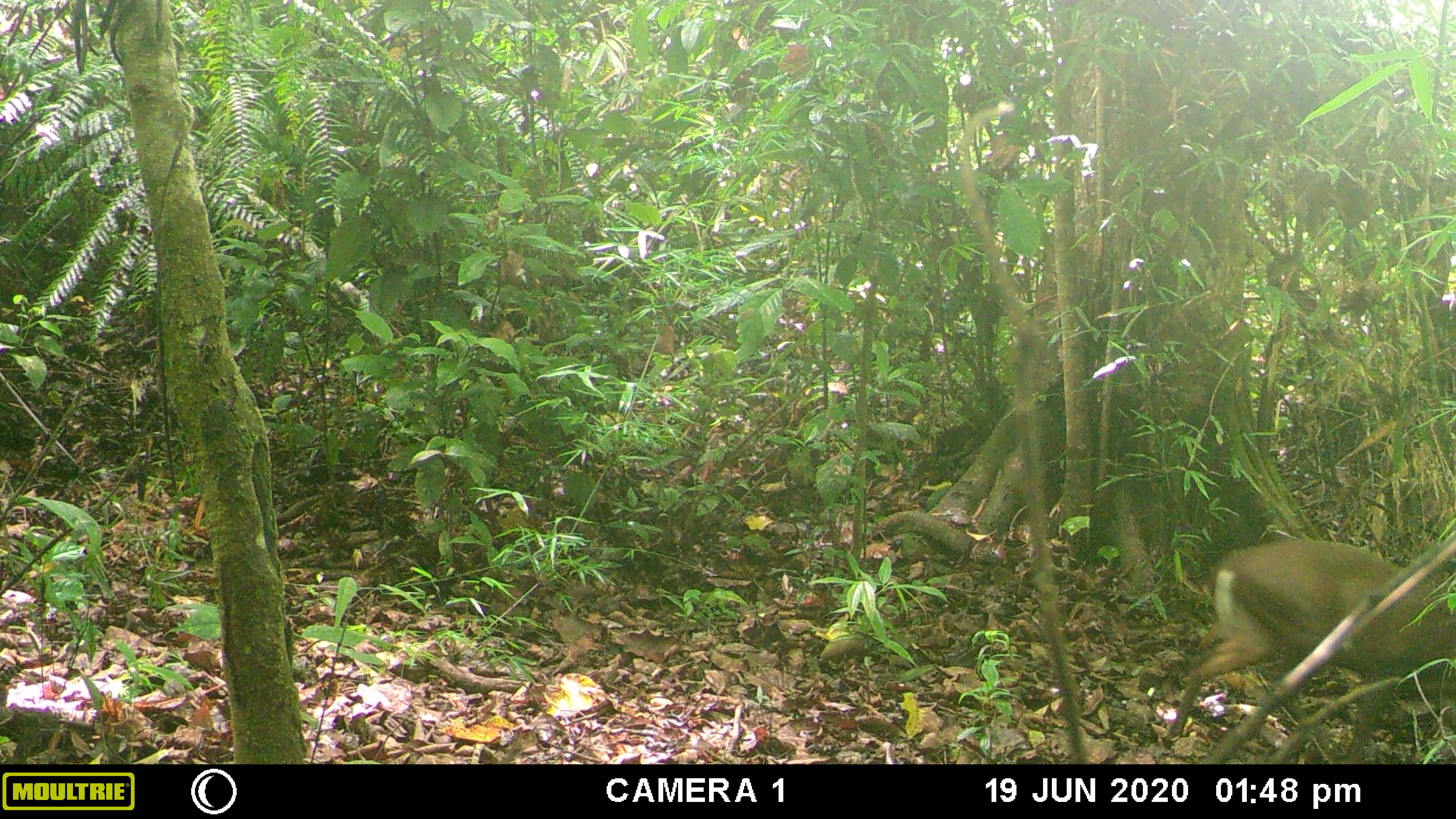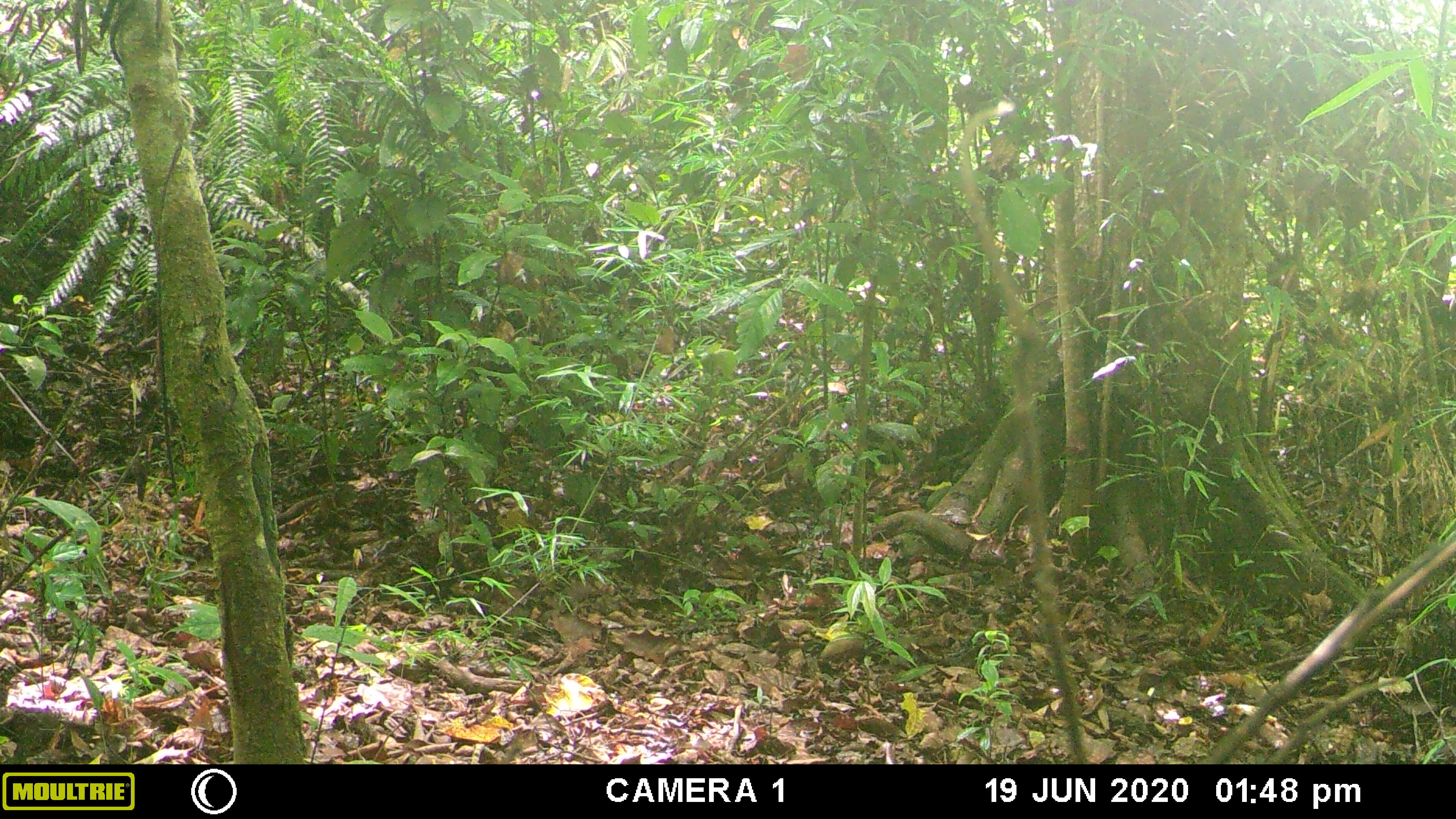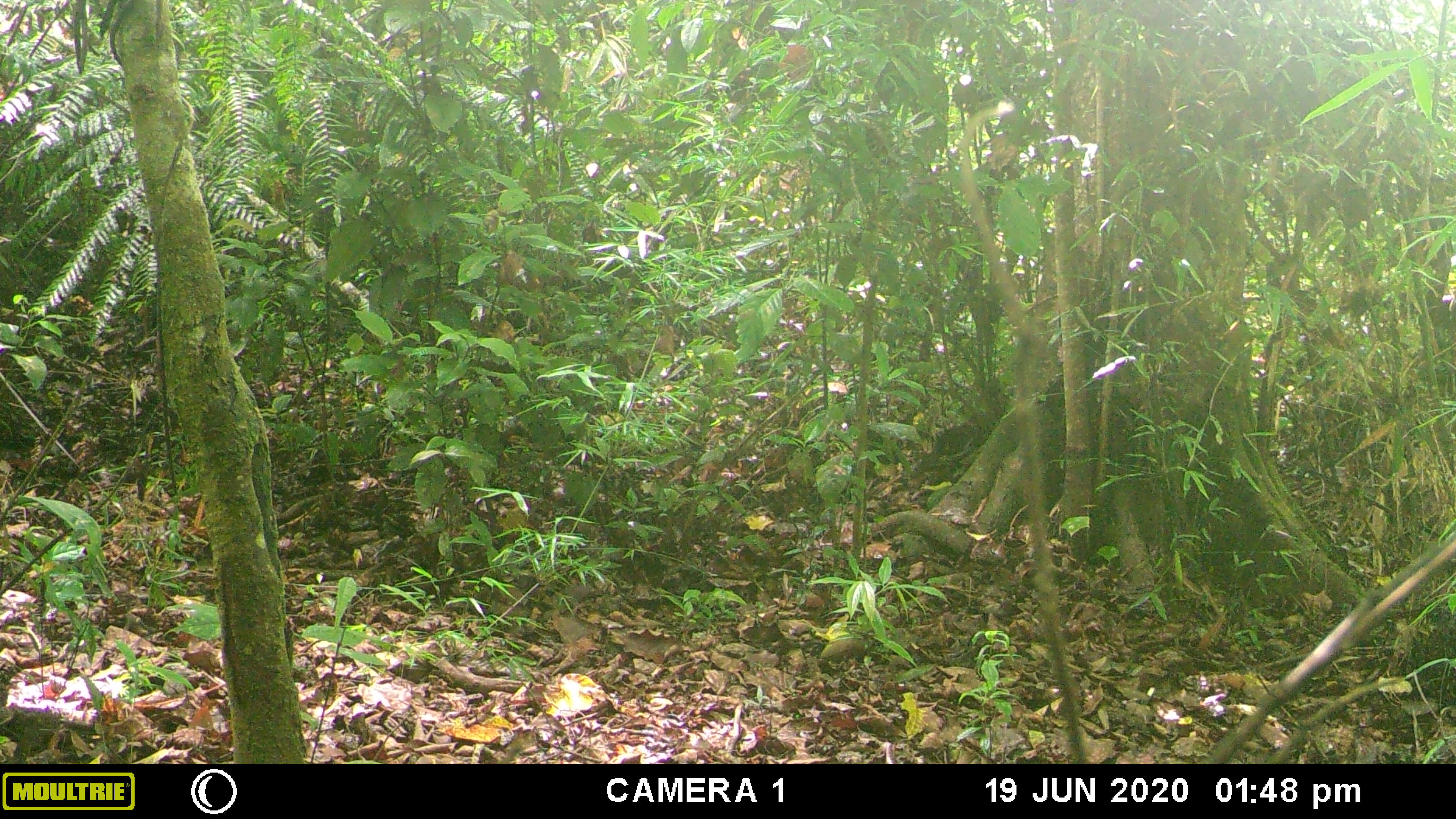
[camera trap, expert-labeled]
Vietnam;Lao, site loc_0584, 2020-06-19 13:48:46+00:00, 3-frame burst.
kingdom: Animalia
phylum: Chordata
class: Mammalia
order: Artiodactyla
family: Cervidae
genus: Muntiacus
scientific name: Muntiacus rooseveltorum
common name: roosevelt's muntjac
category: roosevelts muntjac group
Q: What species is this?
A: Roosevelts muntjac group (roosevelt's muntjac) (Muntiacus rooseveltorum).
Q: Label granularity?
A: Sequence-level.